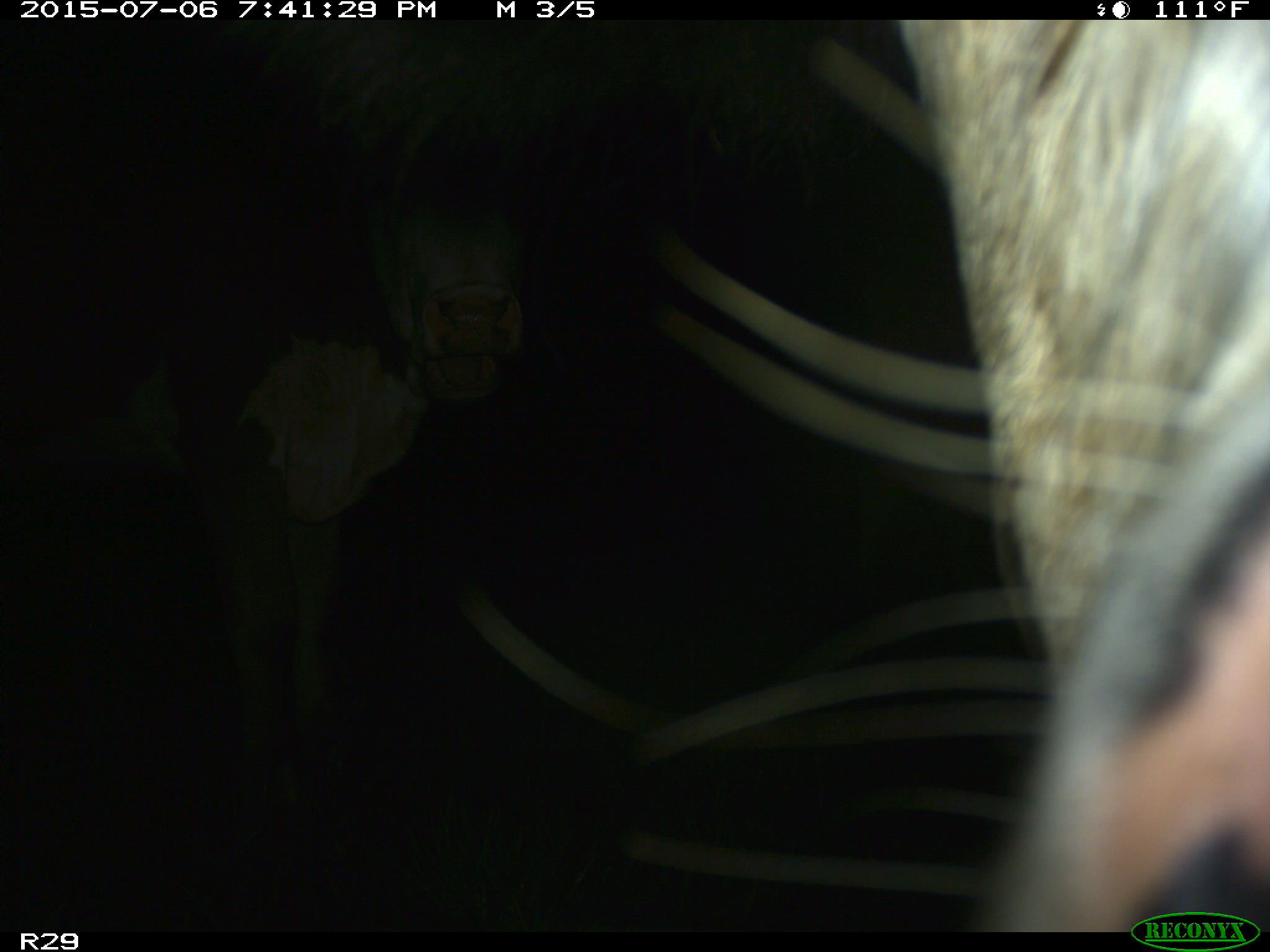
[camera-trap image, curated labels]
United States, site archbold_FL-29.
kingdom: Animalia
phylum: Chordata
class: Mammalia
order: Artiodactyla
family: Bovidae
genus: Bos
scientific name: Bos taurus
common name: domestic cow